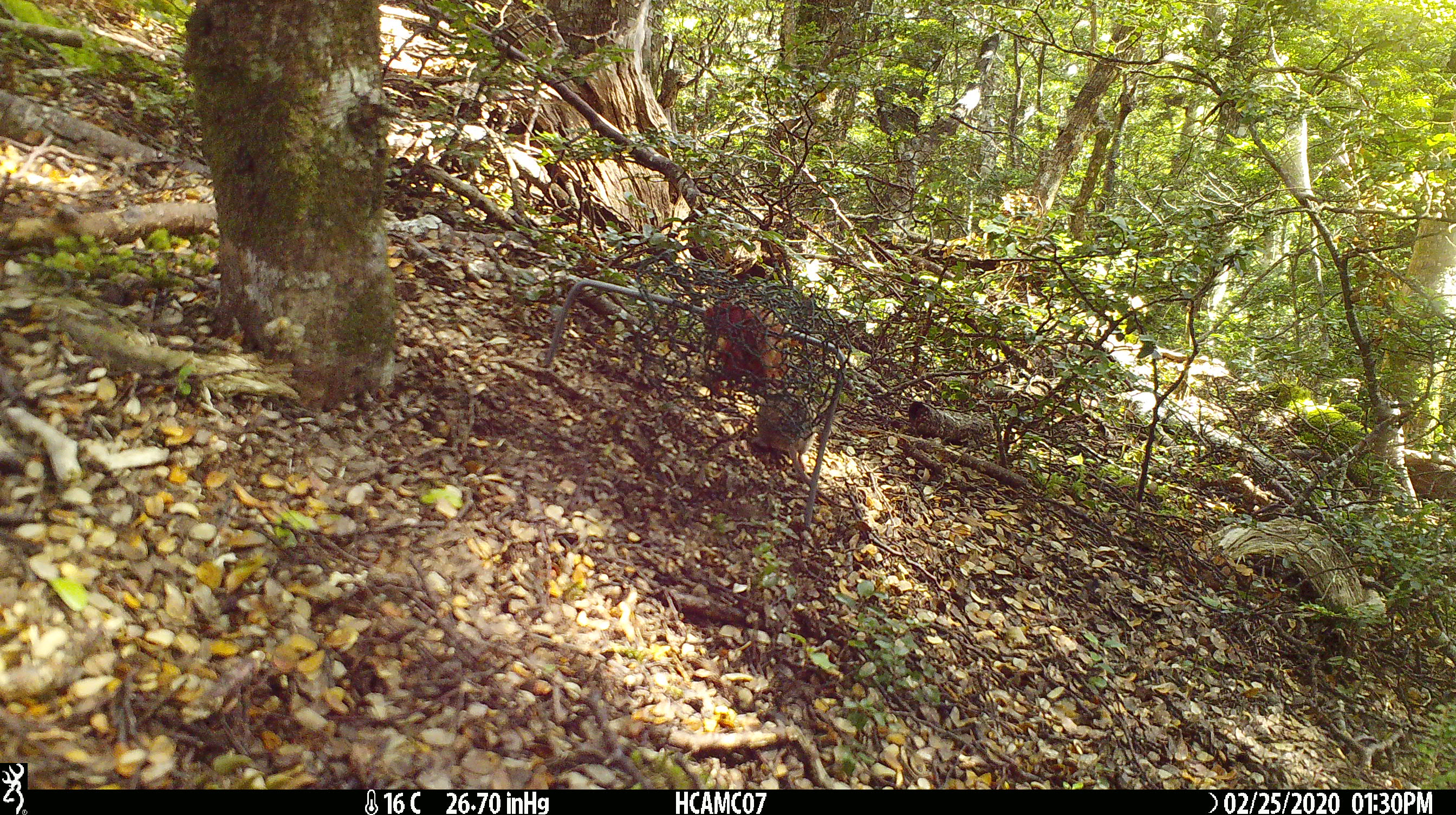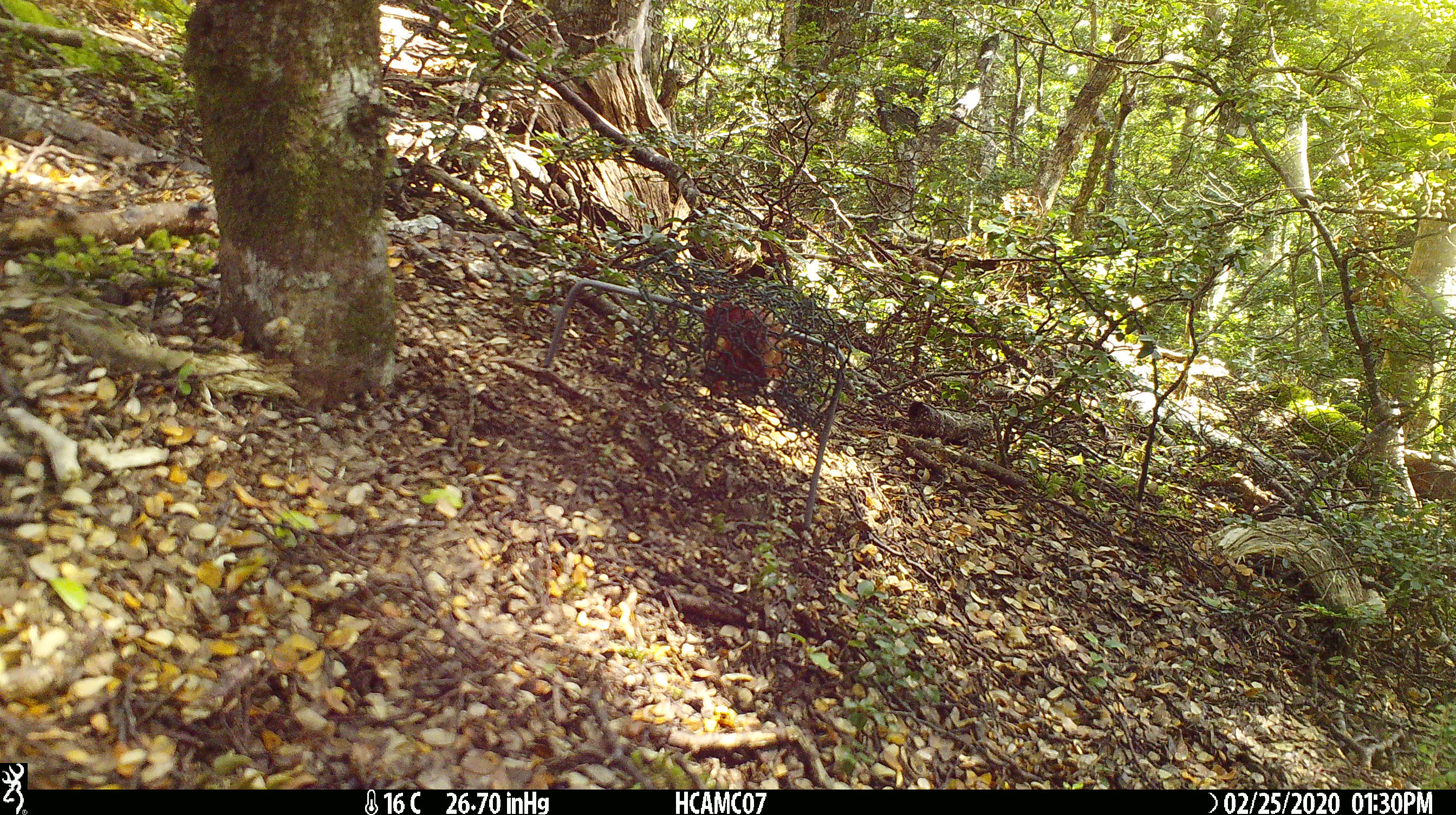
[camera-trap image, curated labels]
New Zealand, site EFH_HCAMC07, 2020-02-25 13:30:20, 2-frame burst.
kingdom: Animalia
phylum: Chordata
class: Mammalia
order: Rodentia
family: Muridae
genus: Mus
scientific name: Mus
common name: mouse